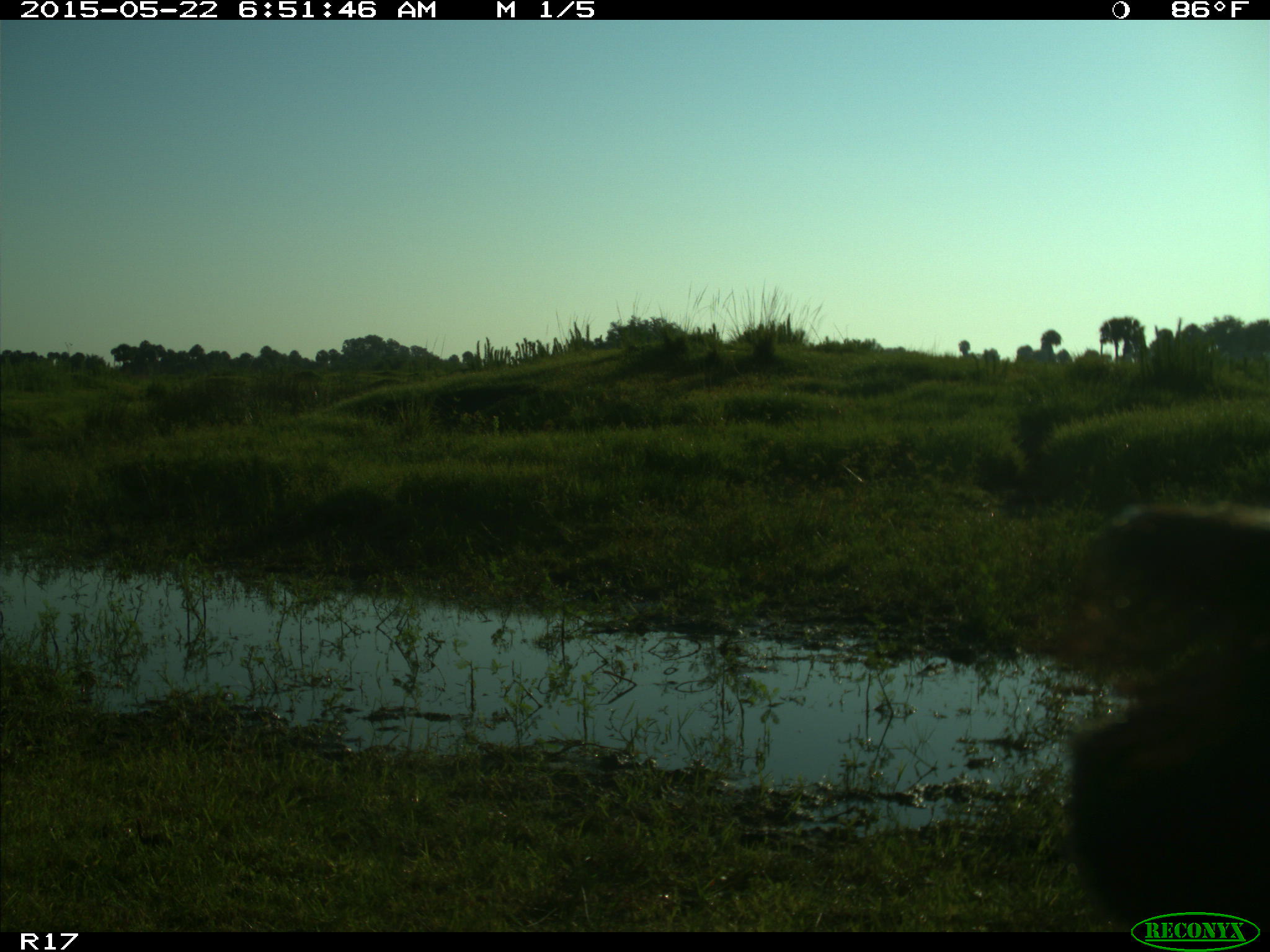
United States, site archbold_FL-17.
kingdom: Animalia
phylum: Chordata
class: Mammalia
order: Artiodactyla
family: Bovidae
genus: Bos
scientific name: Bos taurus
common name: domestic cow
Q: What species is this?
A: Bos taurus (domestic cow).